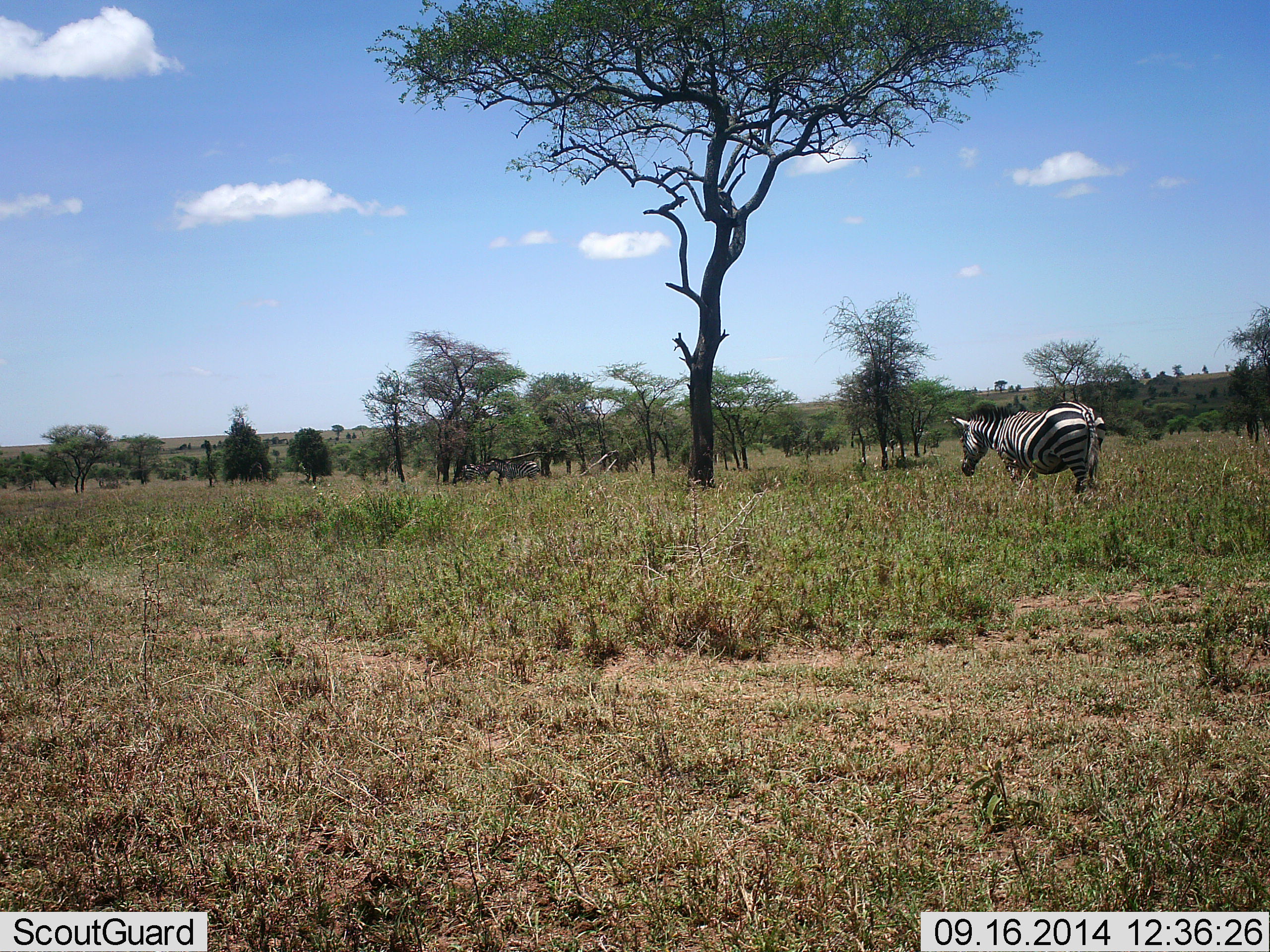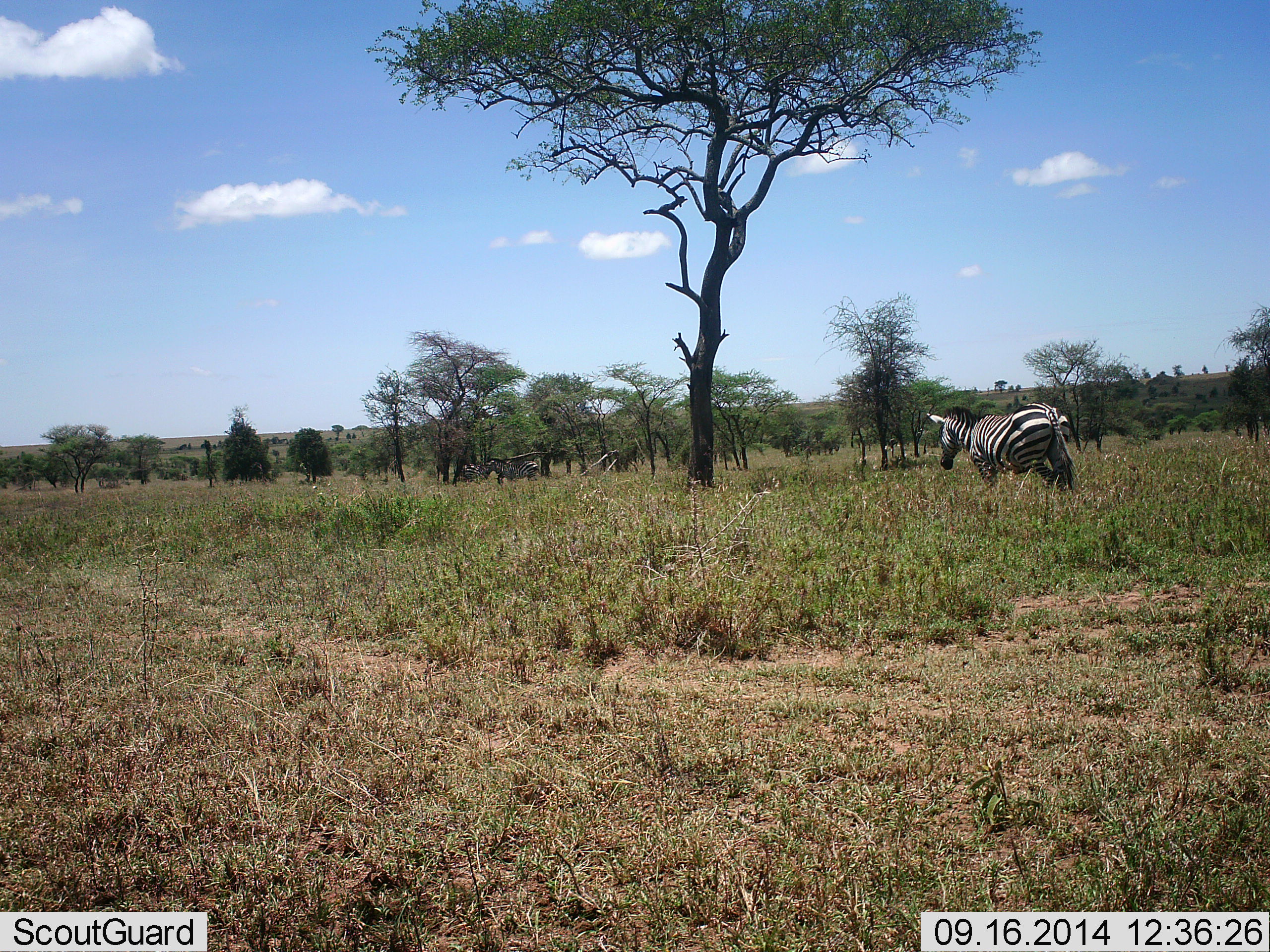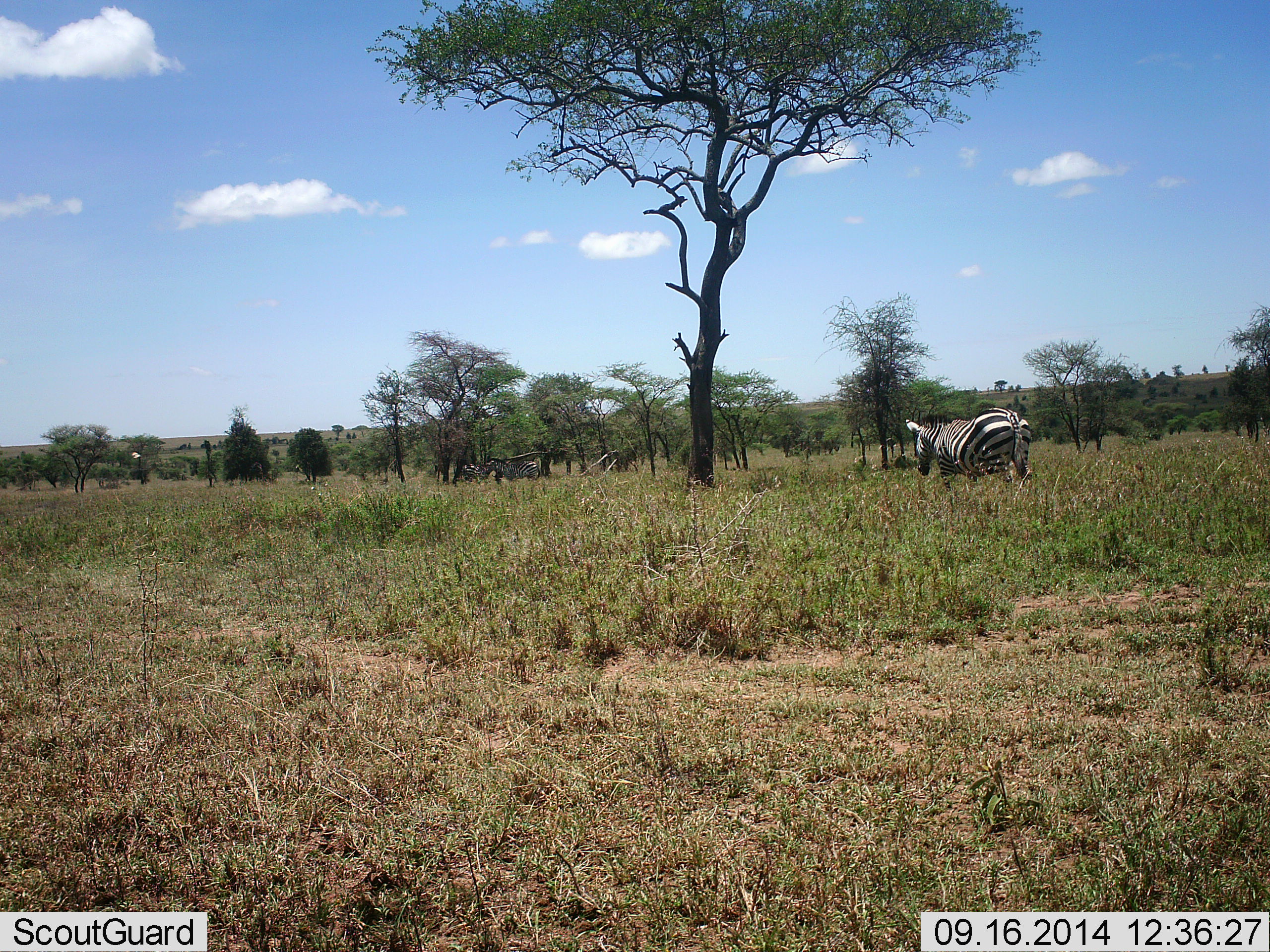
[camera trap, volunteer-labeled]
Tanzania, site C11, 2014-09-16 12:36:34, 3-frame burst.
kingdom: Animalia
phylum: Chordata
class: Mammalia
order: Perissodactyla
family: Equidae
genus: Equus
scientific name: Equus quagga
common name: plains zebra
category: zebra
Zebra (plains zebra) (Equus quagga), count 2. Behavior (volunteer vote fractions): standing 46%, resting 0%, moving 100%, interacting 0%. Young present (vote fraction): 0%. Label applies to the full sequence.